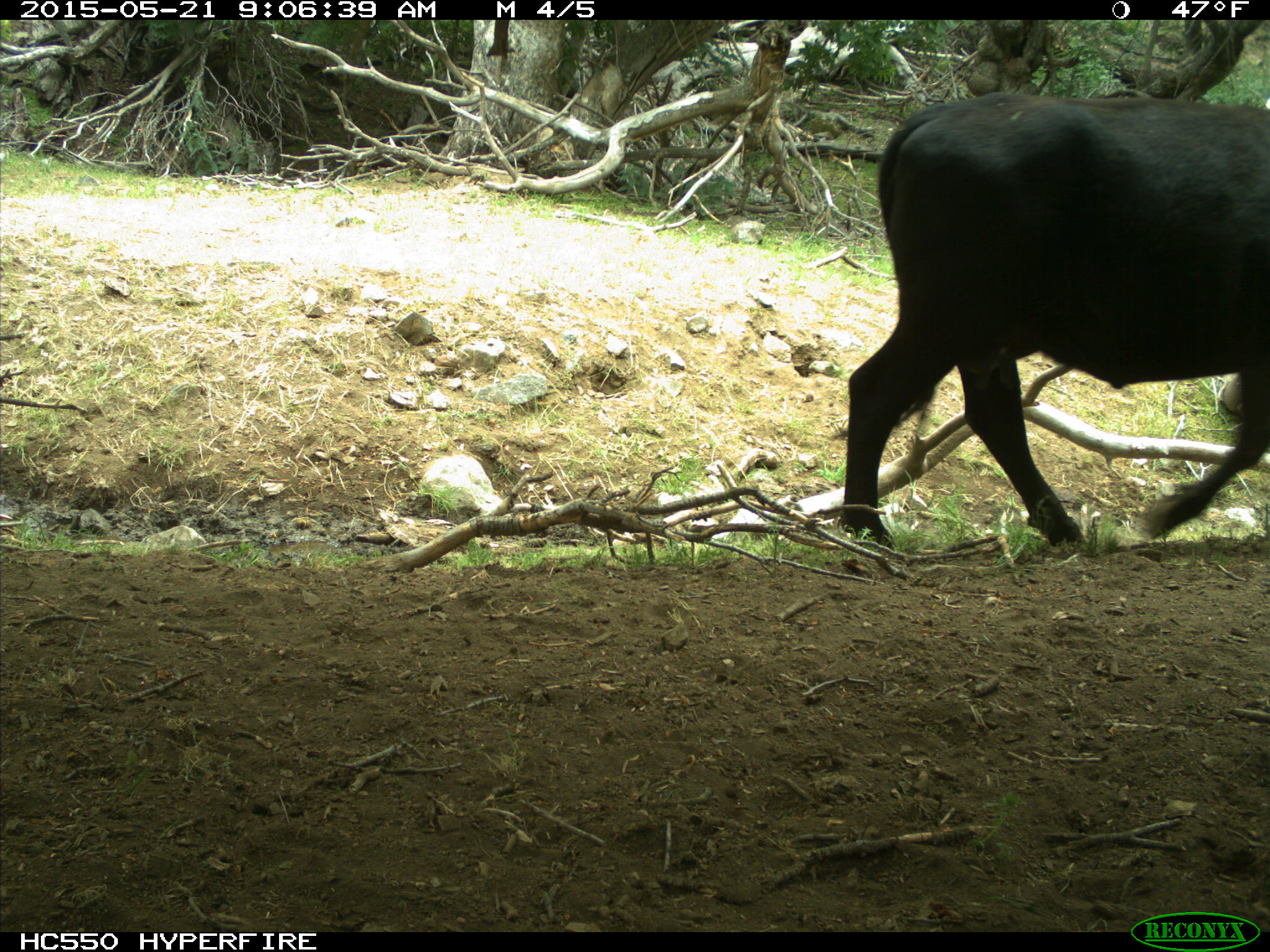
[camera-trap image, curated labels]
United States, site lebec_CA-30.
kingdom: Animalia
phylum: Chordata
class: Mammalia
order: Artiodactyla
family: Bovidae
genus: Bos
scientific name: Bos taurus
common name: domestic cow